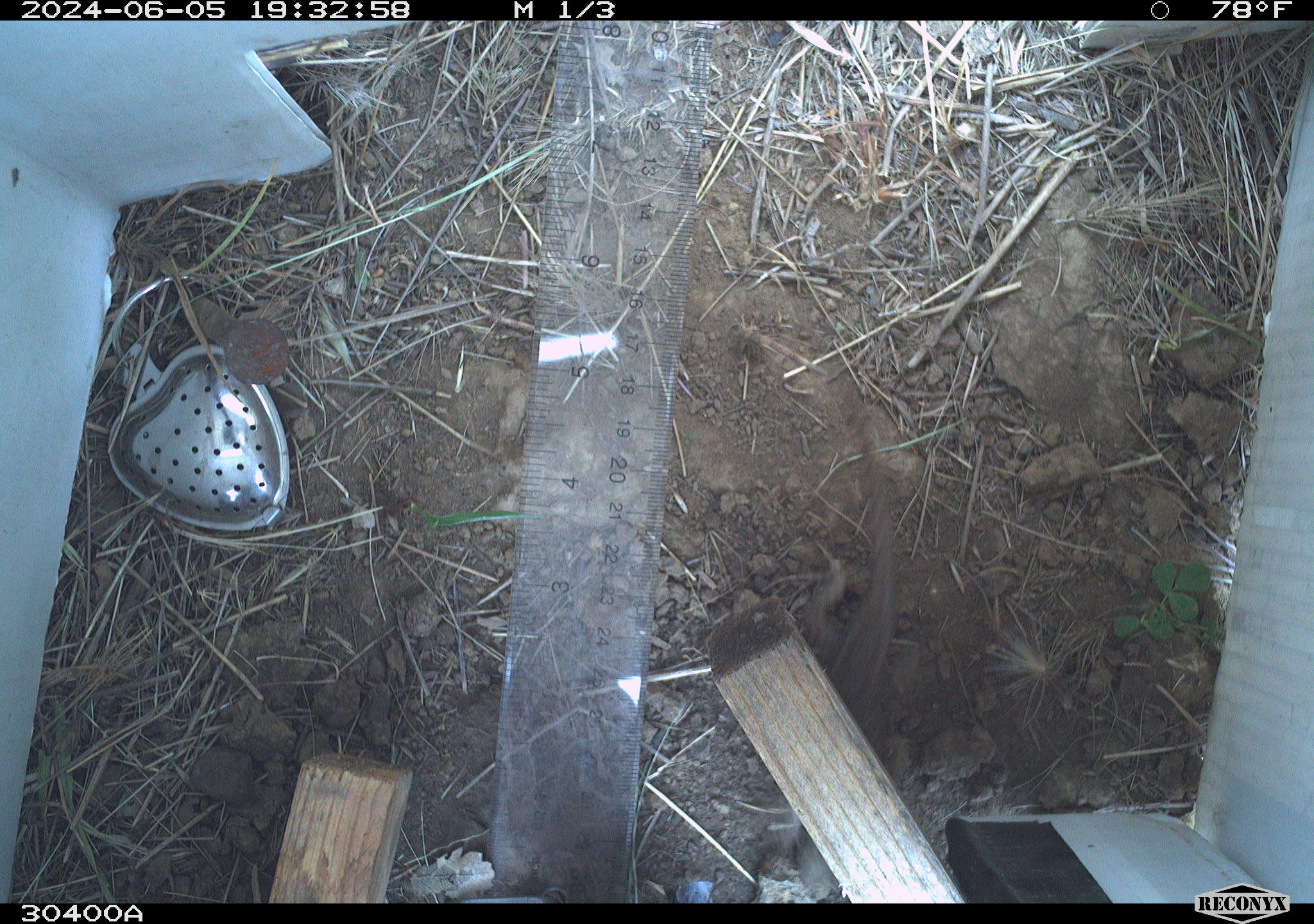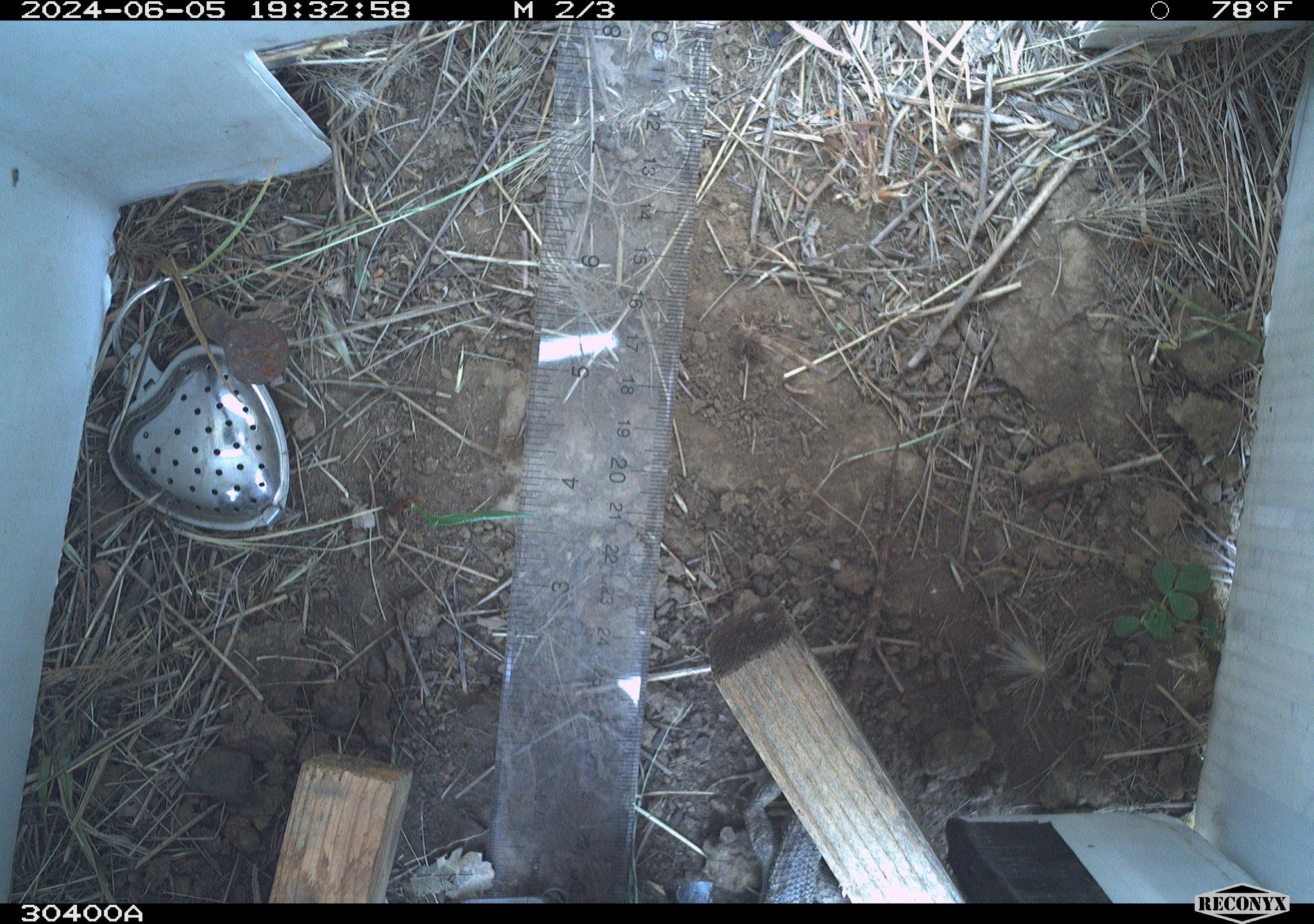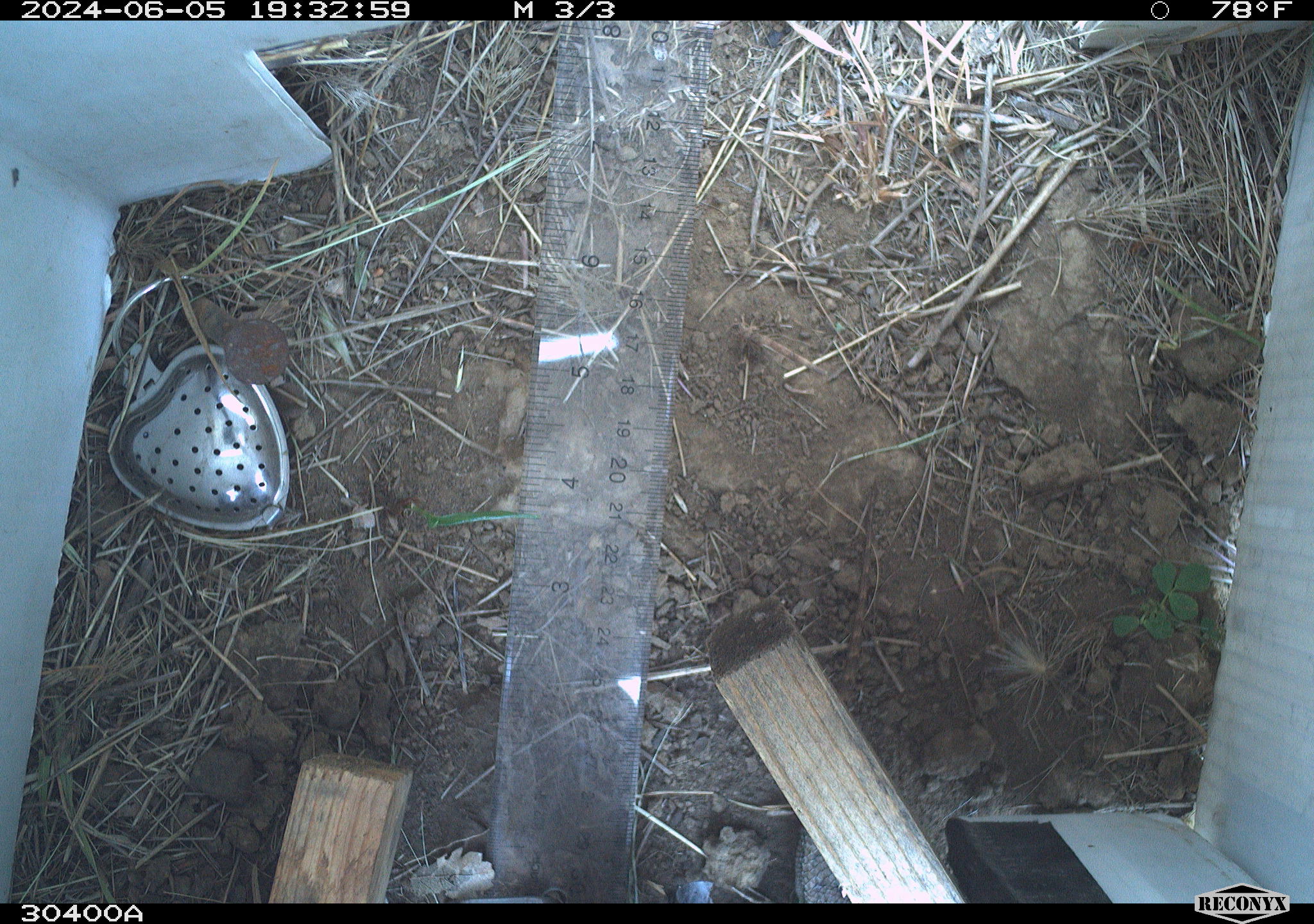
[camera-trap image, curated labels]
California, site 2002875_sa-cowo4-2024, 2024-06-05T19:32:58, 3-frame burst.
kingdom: Animalia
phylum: Chordata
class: Reptilia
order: Squamata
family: Phrynosomatidae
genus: Sceloporus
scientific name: Sceloporus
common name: spiny lizards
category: sceloporus species